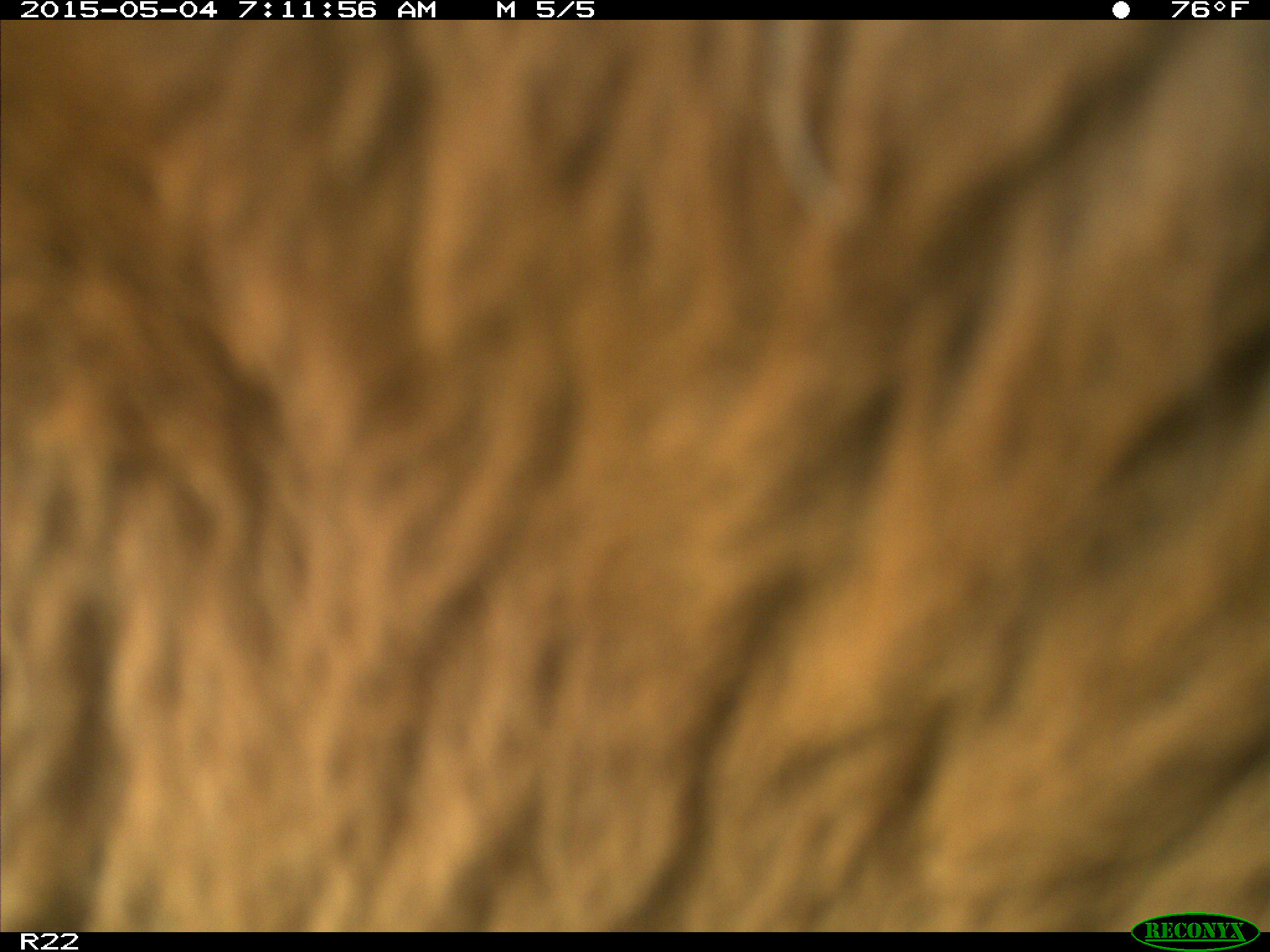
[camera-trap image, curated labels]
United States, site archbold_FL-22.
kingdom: Animalia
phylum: Chordata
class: Mammalia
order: Artiodactyla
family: Bovidae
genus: Bos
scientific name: Bos taurus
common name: domestic cow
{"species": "Bos taurus (domestic cow)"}